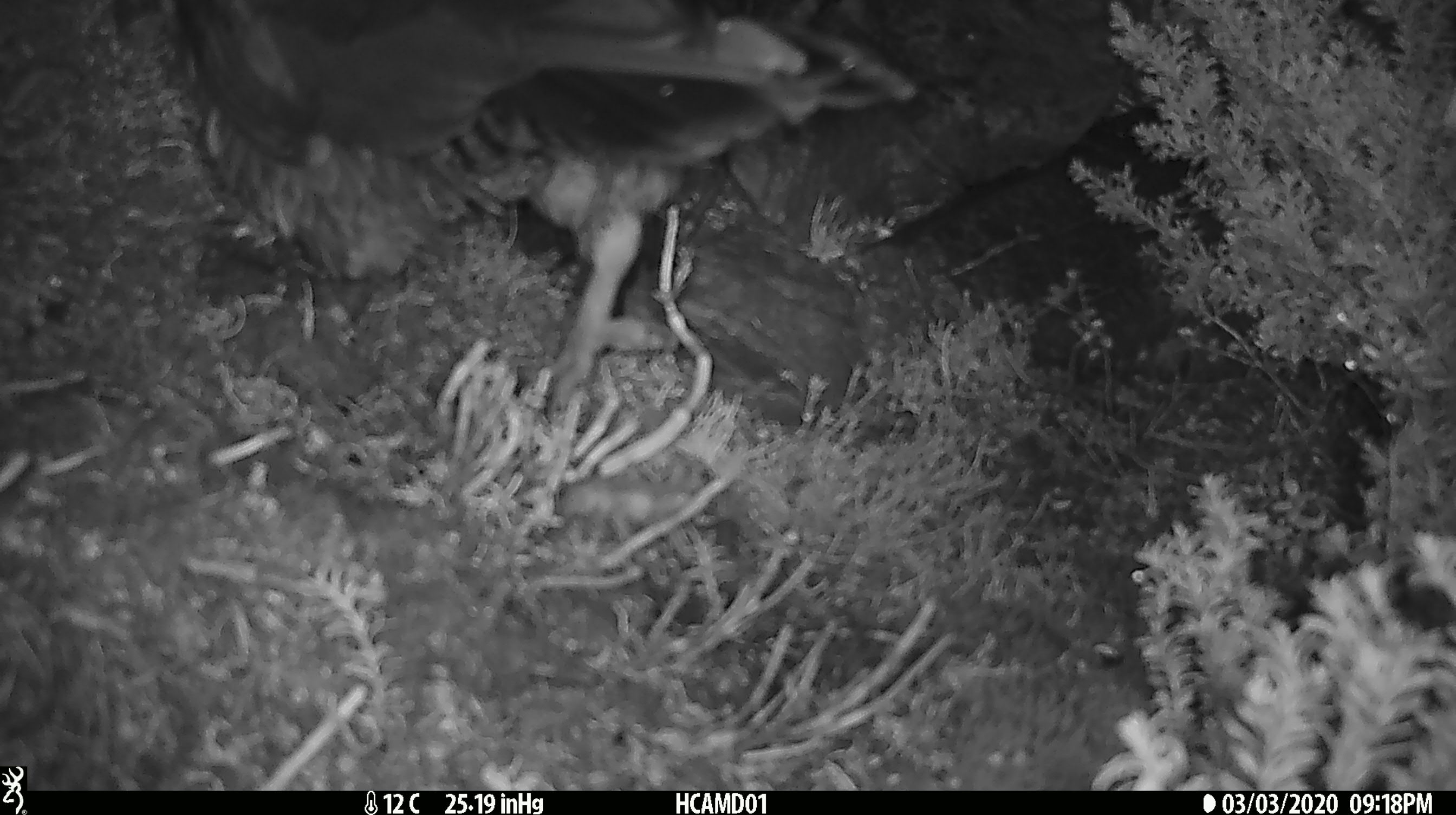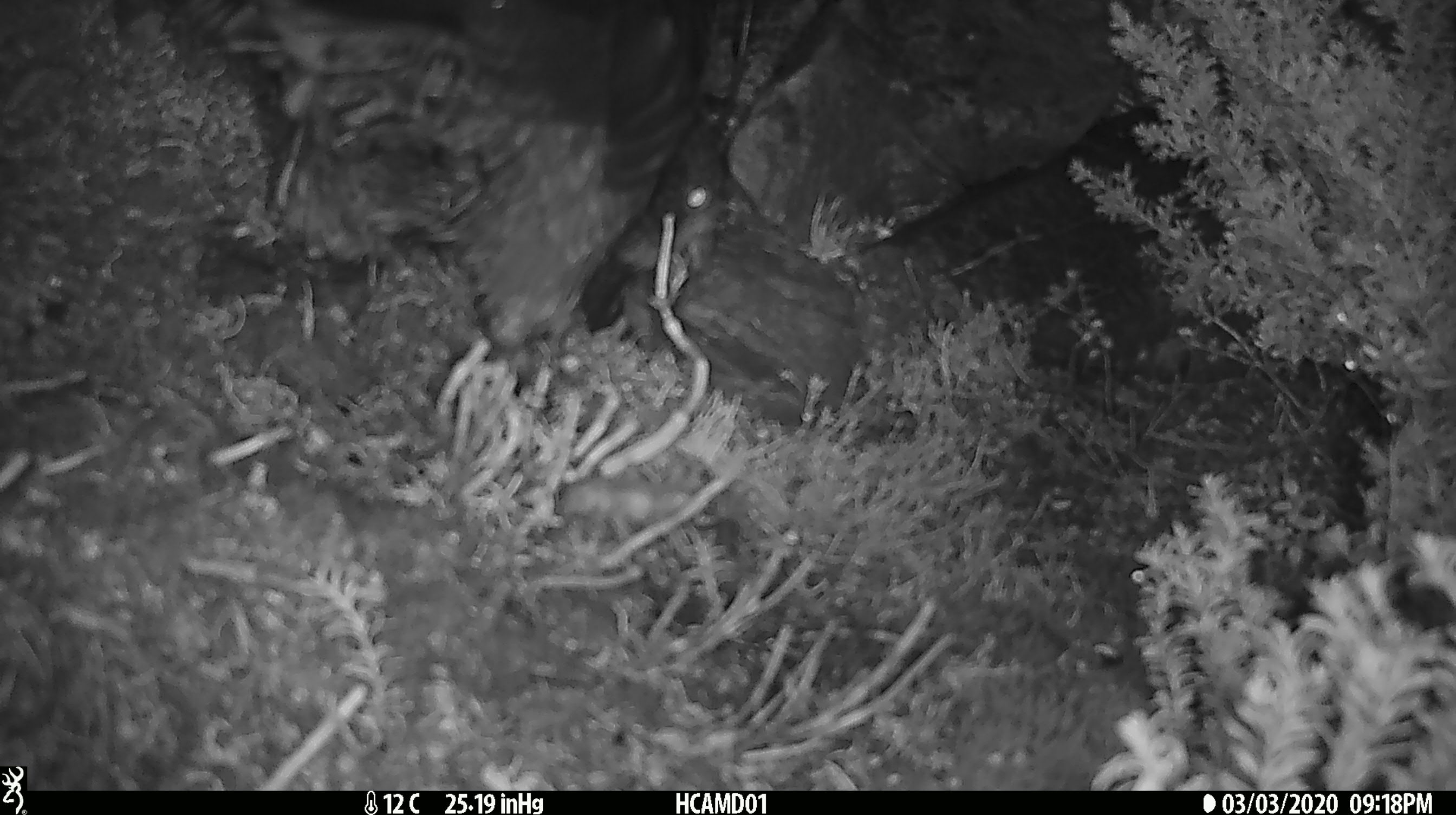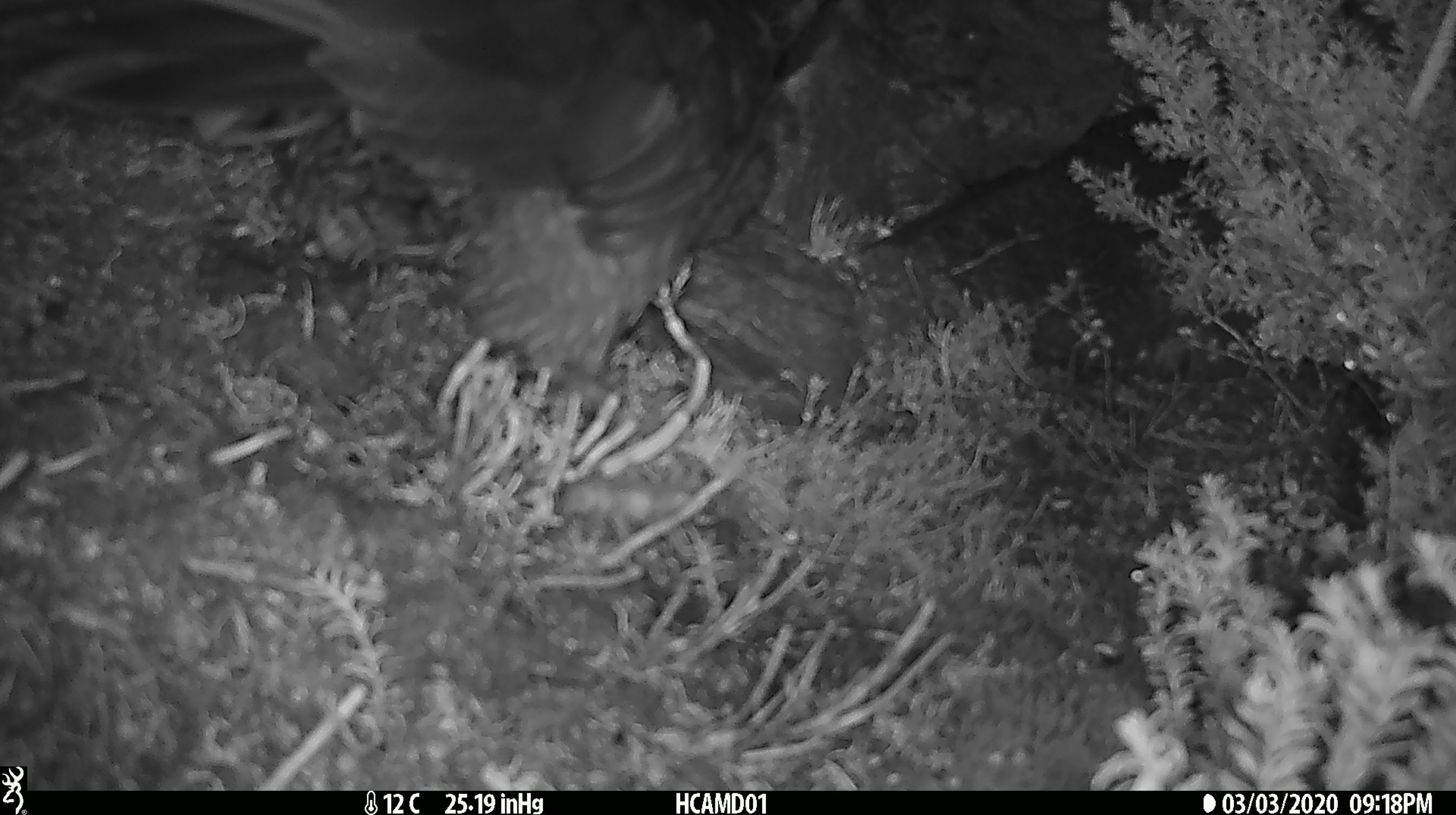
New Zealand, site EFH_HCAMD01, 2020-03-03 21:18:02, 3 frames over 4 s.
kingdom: Animalia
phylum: Chordata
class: Aves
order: Psittaciformes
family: Strigopidae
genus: Nestor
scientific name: Nestor notabilis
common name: kea